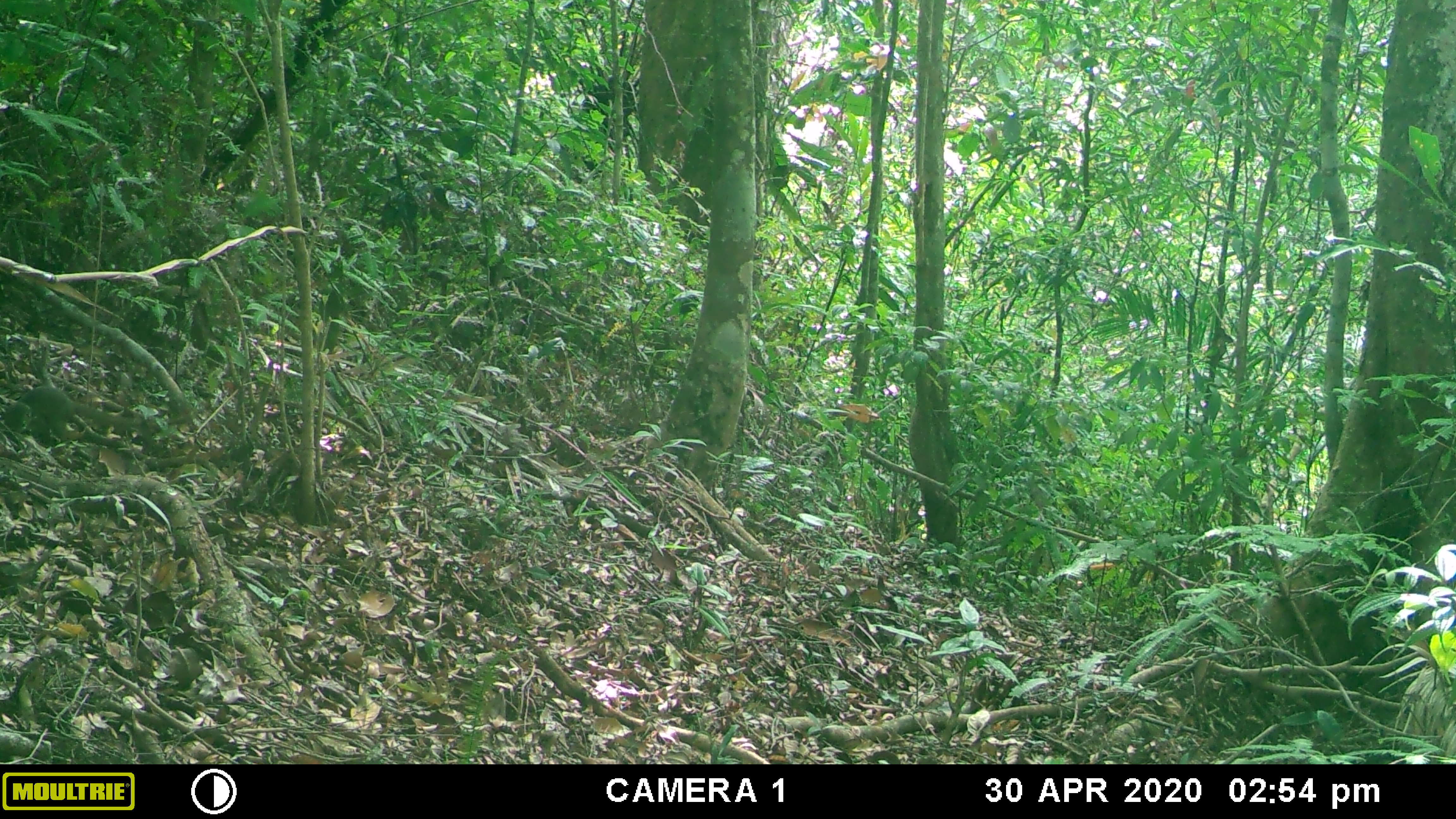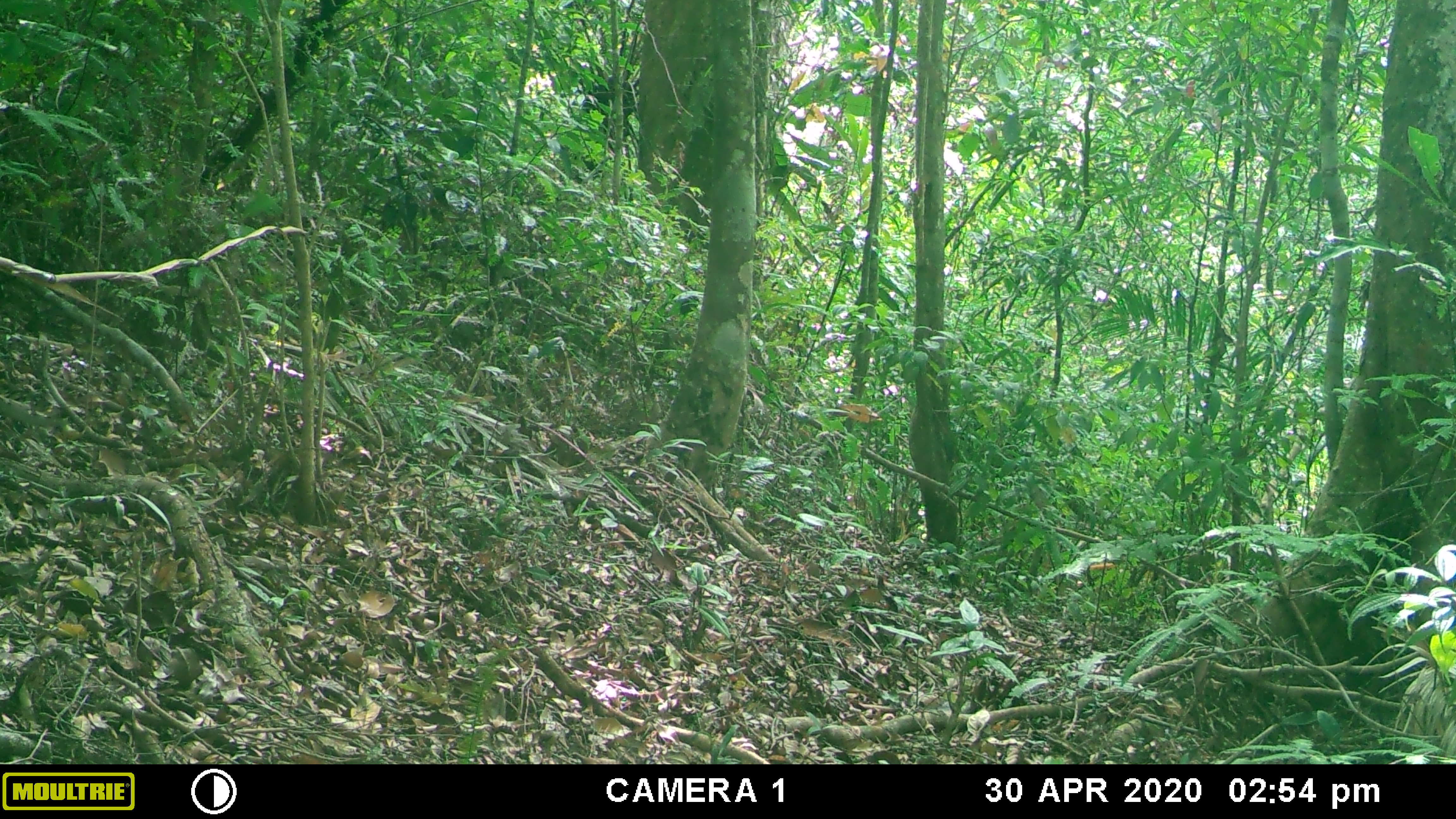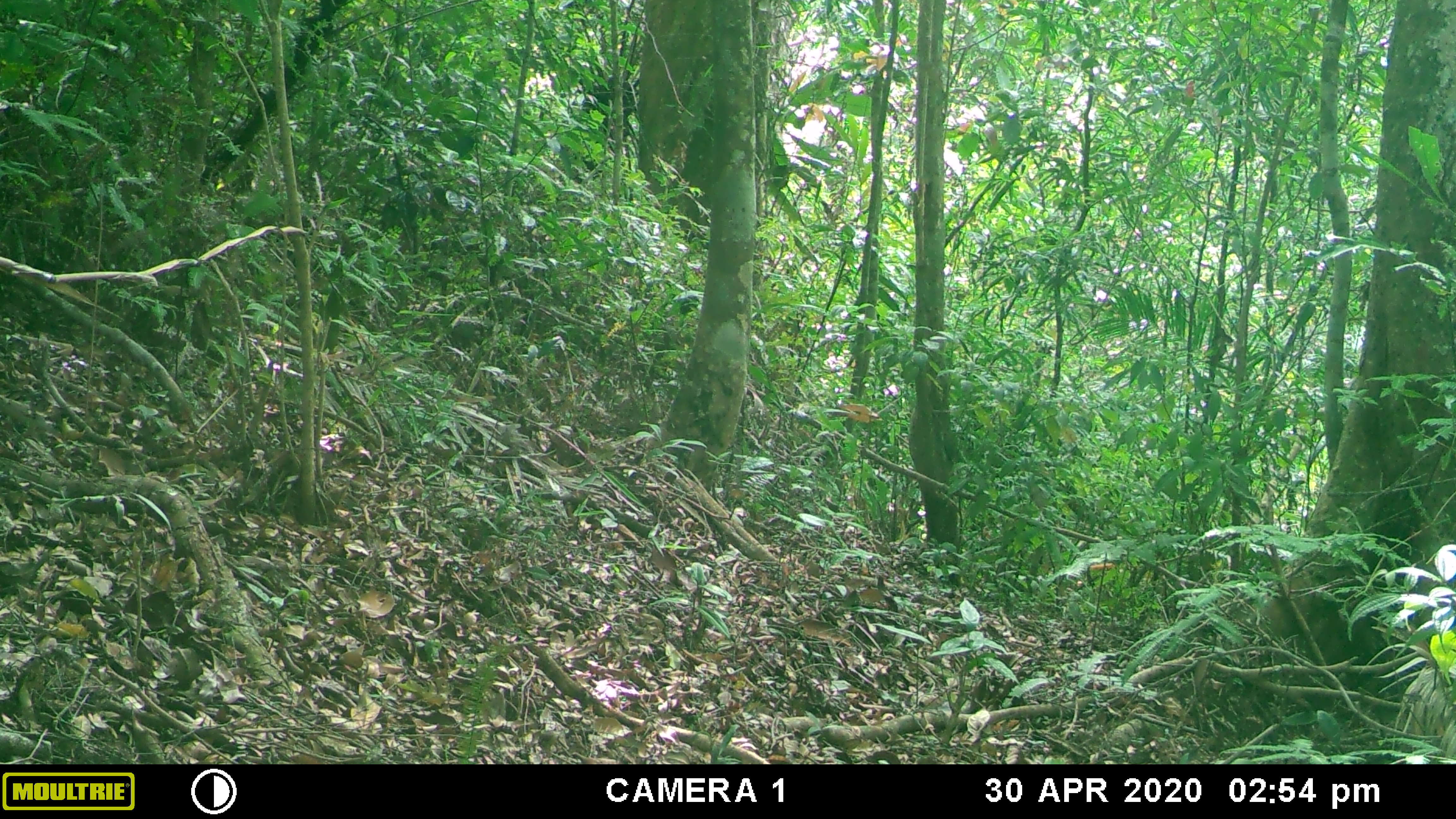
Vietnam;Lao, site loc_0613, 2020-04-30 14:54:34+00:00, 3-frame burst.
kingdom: Animalia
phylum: Chordata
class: Mammalia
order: Scandentia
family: Tupaiidae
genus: Tupaia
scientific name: Tupaia belangeri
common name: northern treeshrew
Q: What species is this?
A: Northern treeshrew (Tupaia belangeri).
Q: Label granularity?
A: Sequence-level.